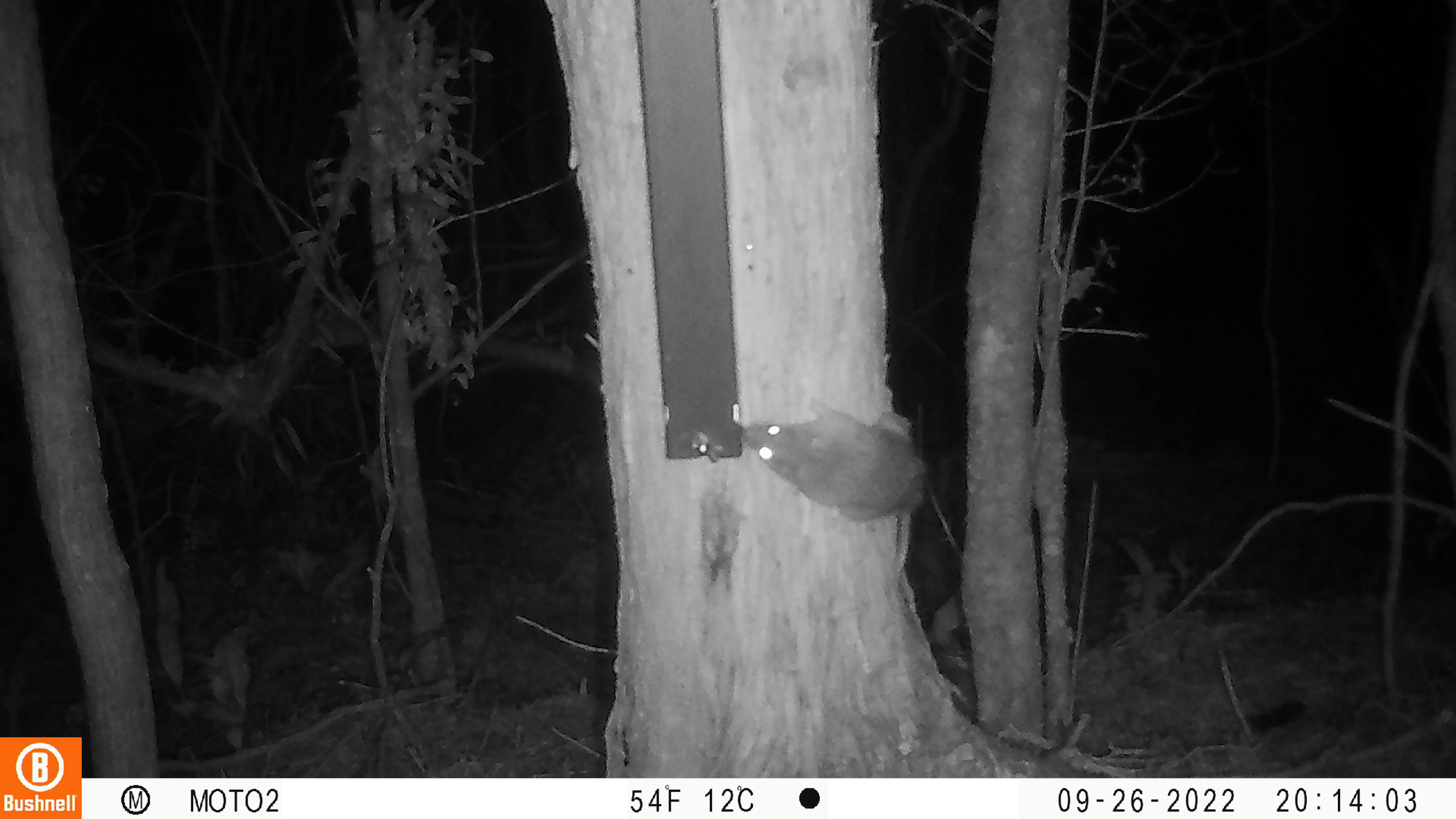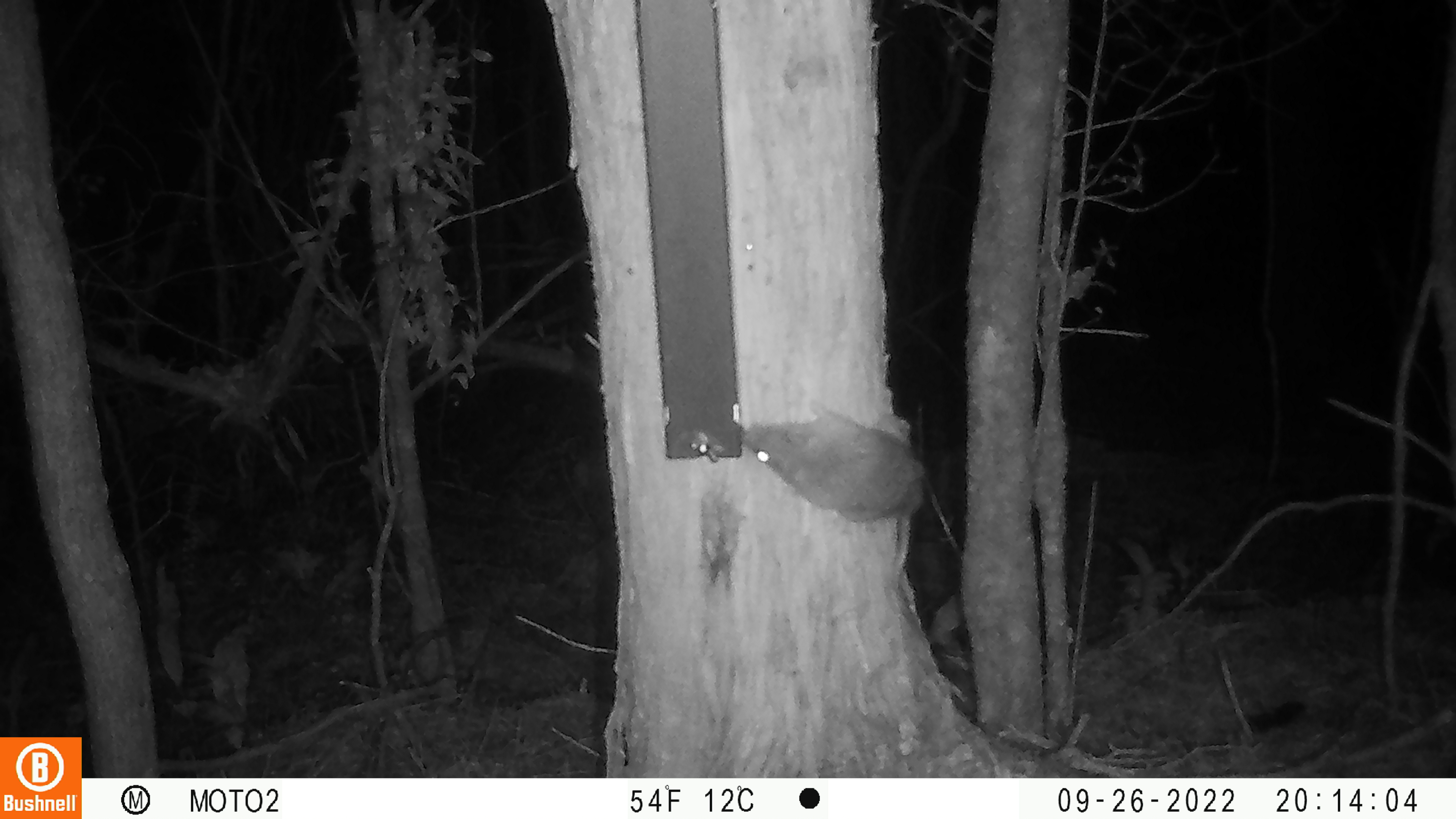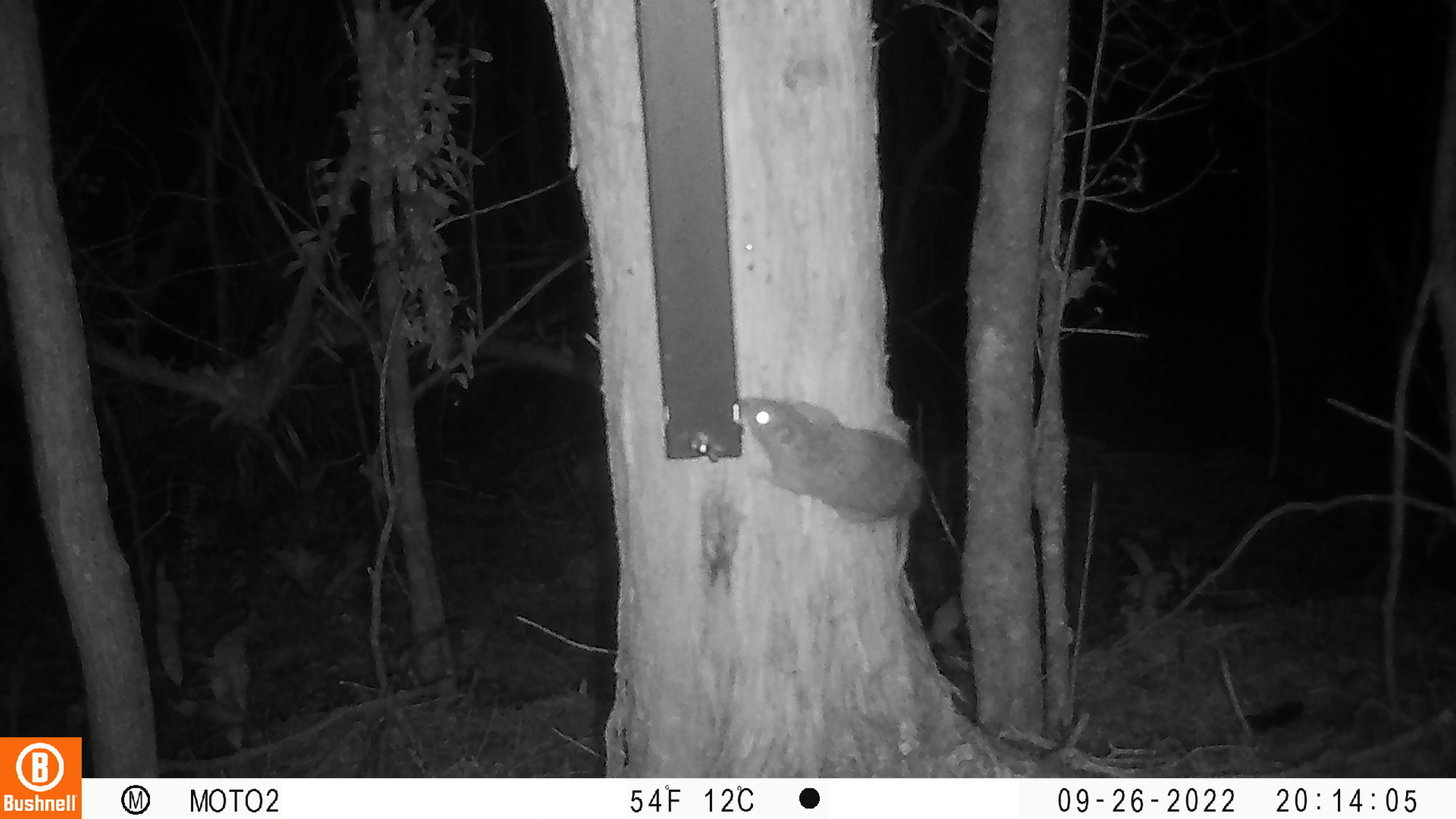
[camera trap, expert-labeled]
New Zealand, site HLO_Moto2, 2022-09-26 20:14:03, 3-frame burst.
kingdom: Animalia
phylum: Chordata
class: Mammalia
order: Rodentia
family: Muridae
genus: Rattus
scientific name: Rattus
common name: rat